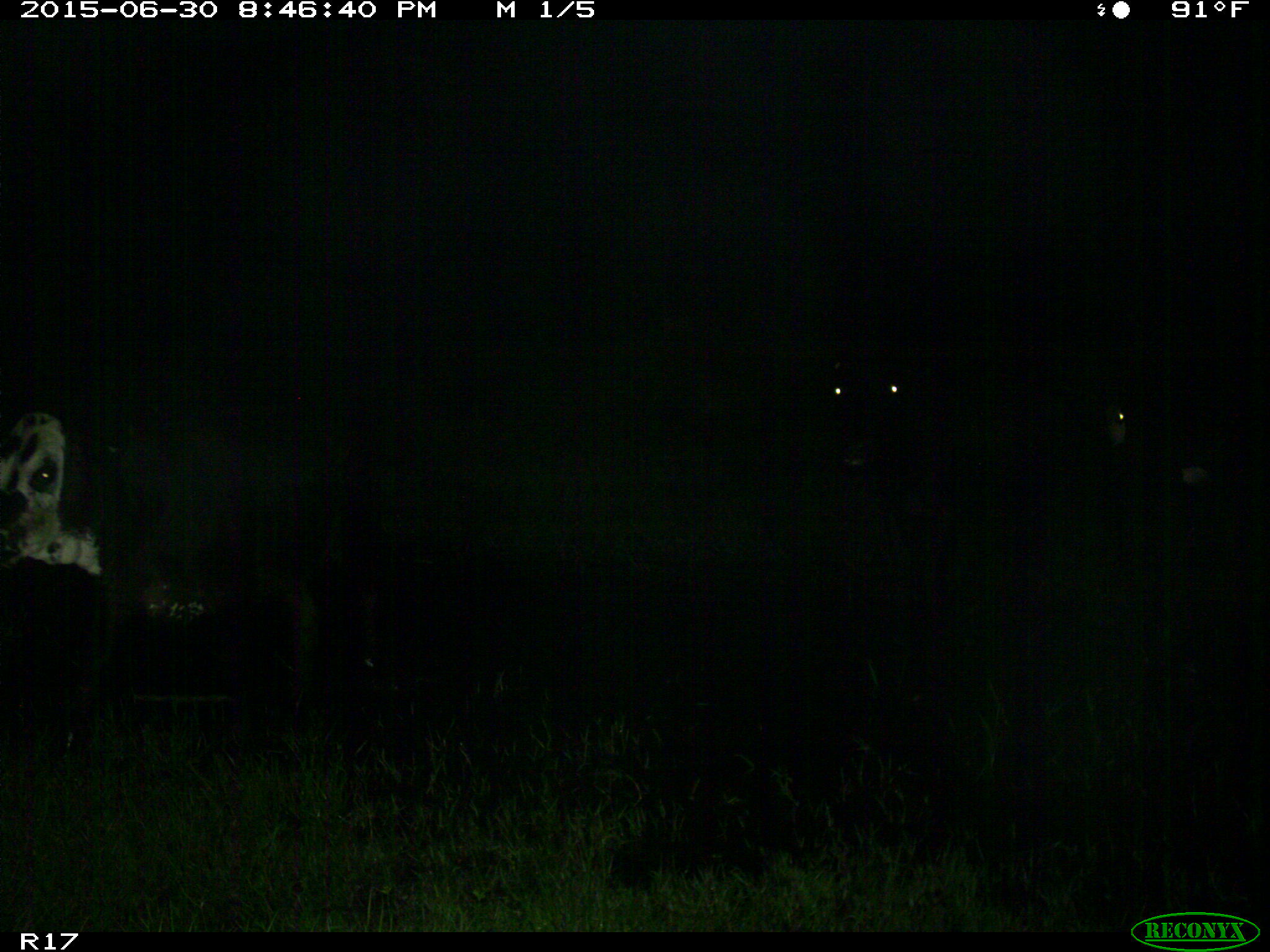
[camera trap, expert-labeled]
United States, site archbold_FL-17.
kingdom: Animalia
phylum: Chordata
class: Mammalia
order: Artiodactyla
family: Bovidae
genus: Bos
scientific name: Bos taurus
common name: domestic cow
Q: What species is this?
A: Bos taurus (domestic cow).